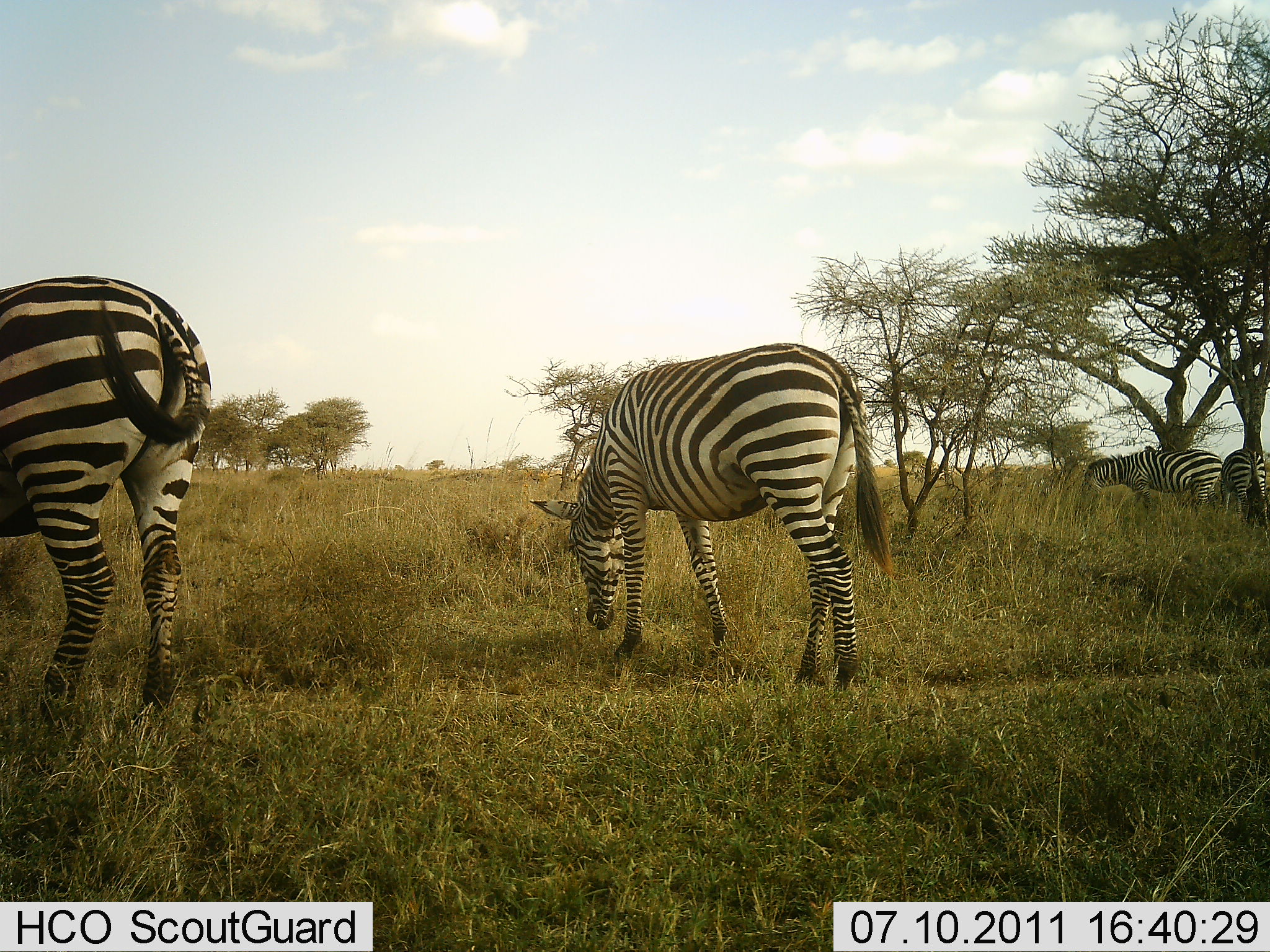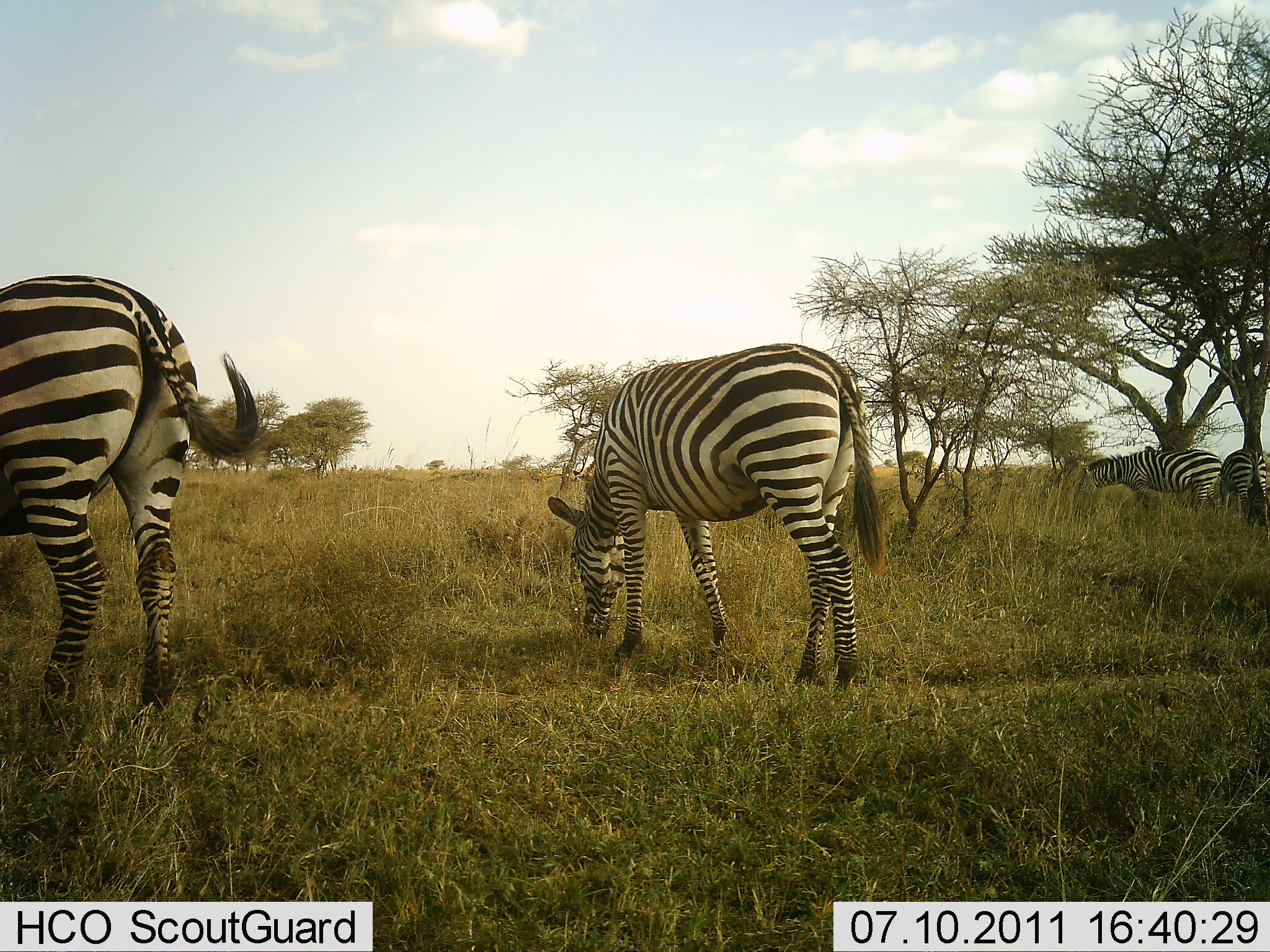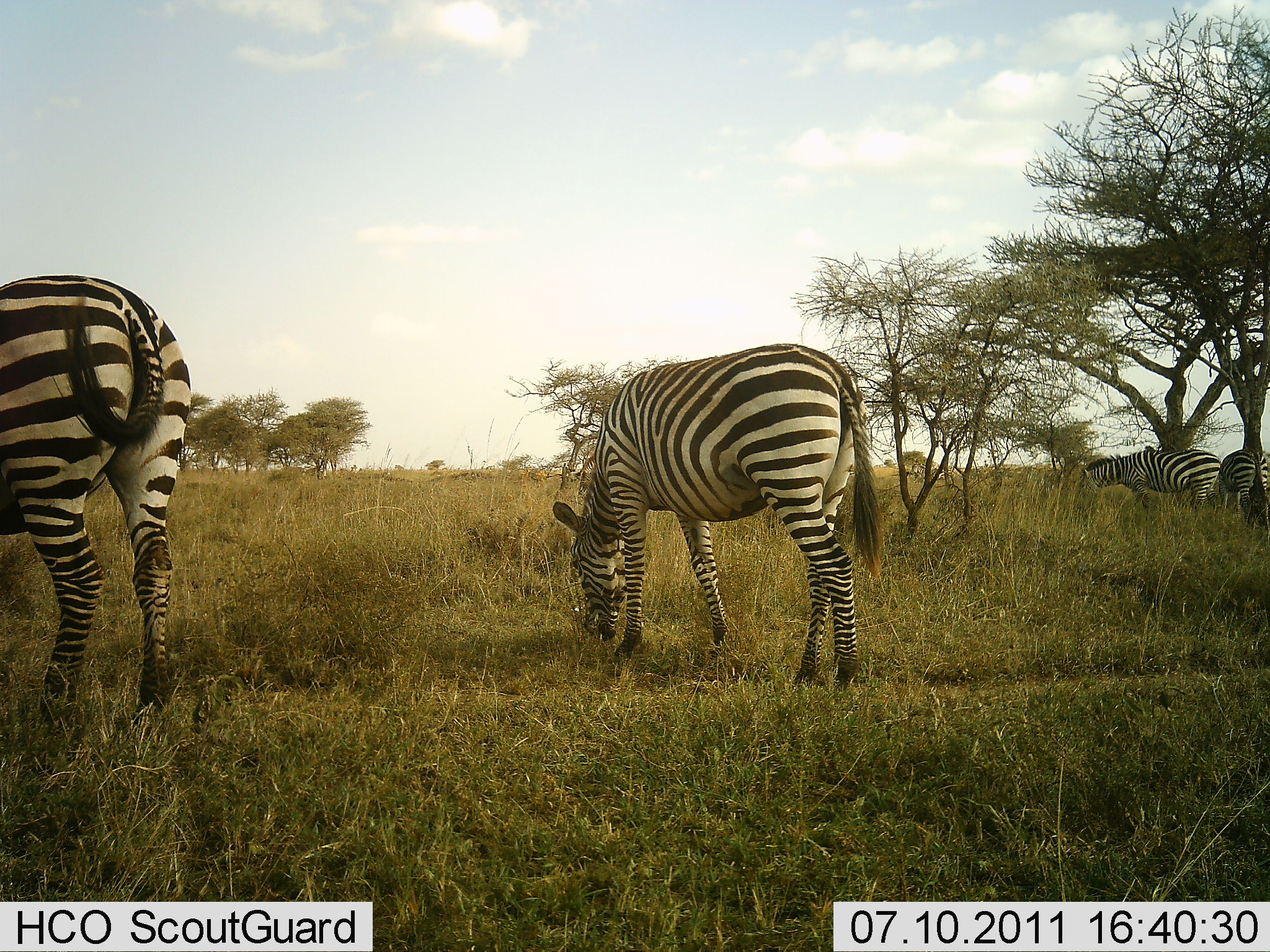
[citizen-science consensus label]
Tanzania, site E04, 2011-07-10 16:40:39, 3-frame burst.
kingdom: Animalia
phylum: Chordata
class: Mammalia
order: Perissodactyla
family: Equidae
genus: Equus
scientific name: Equus quagga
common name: plains zebra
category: zebra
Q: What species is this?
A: Zebra (plains zebra) (Equus quagga).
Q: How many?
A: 4.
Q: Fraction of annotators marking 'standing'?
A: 23%.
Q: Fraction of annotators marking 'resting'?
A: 0%.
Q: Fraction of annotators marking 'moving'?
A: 0%.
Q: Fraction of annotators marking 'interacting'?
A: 0%.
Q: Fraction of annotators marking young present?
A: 0%.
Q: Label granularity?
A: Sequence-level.